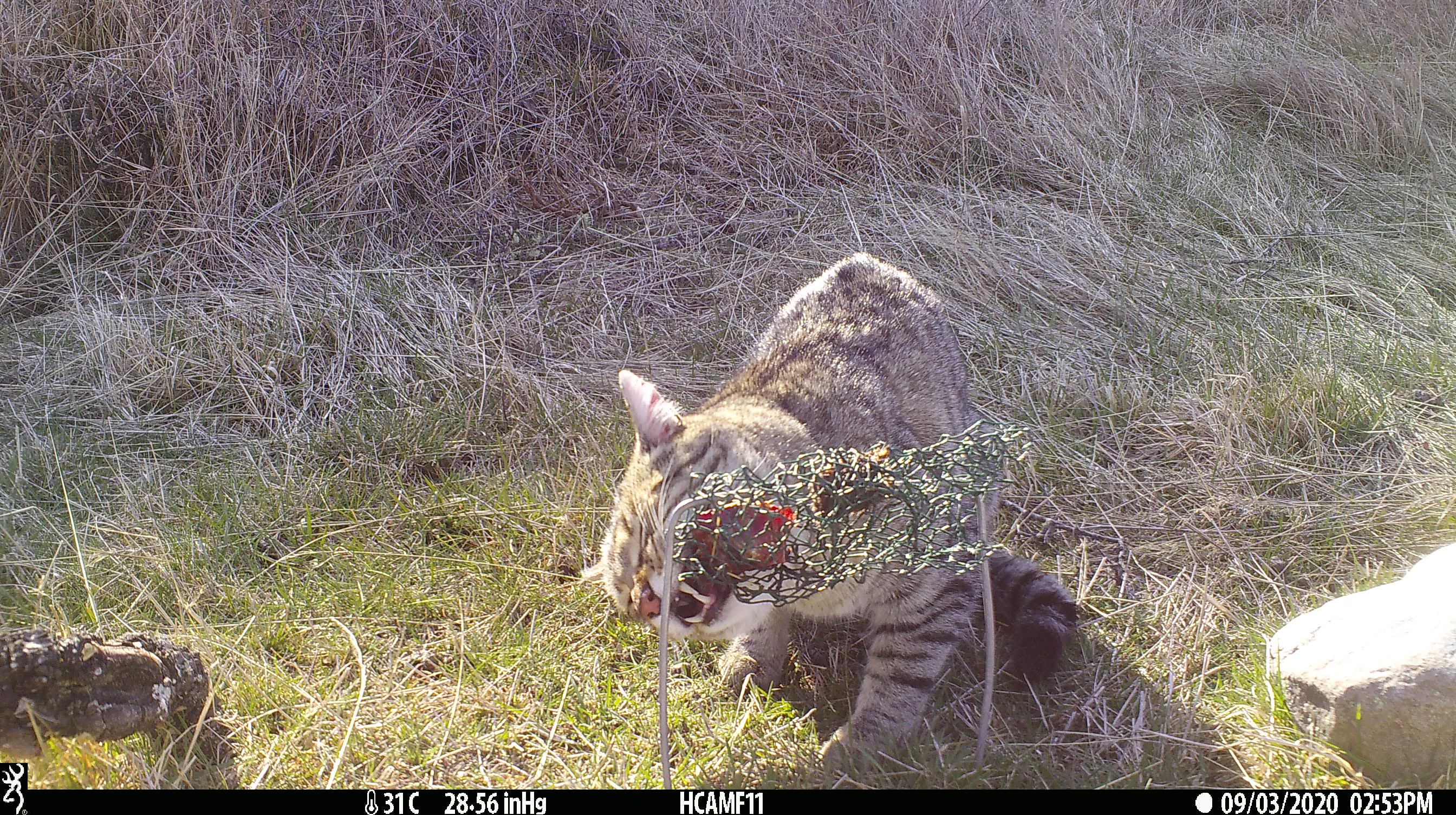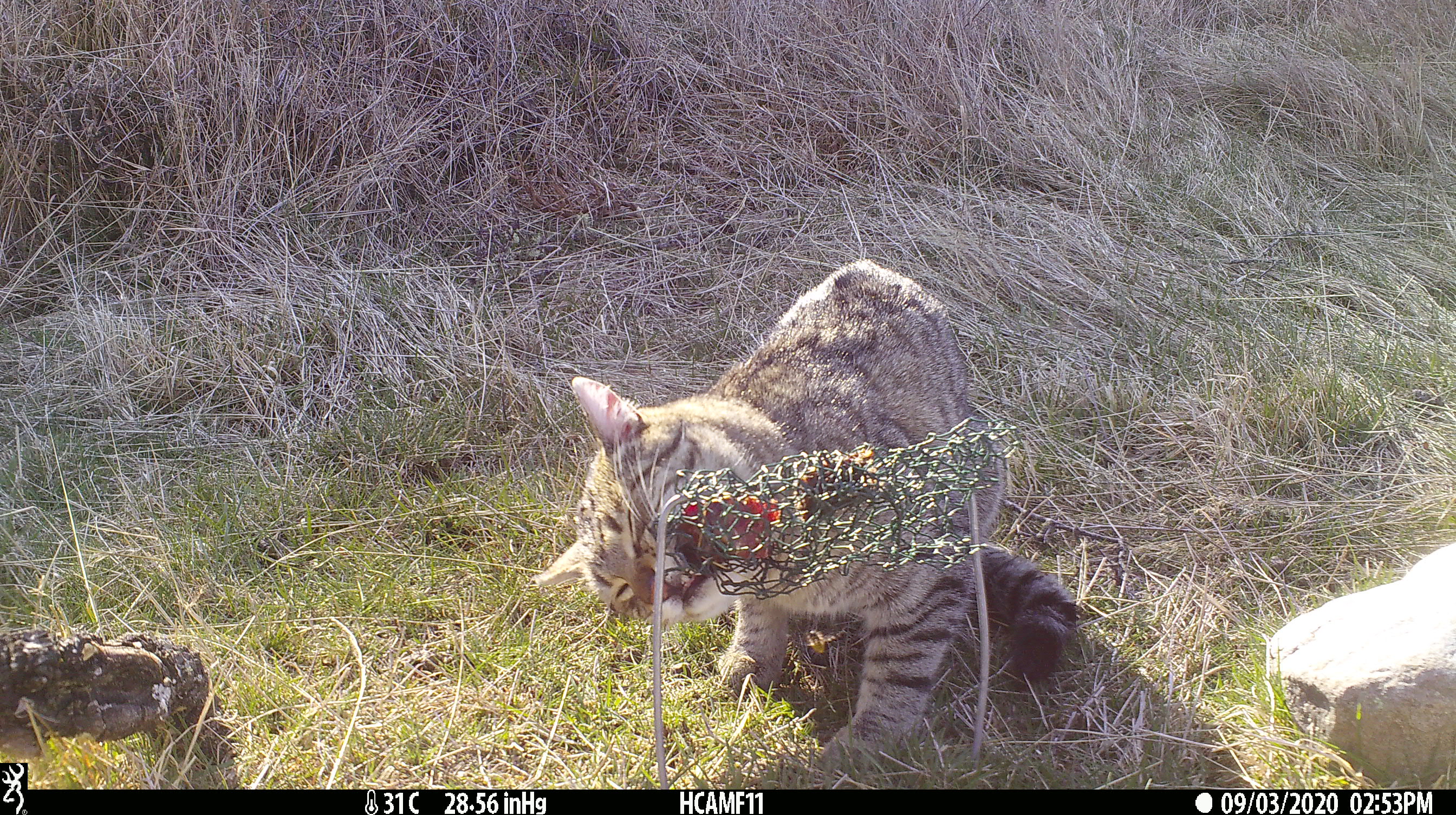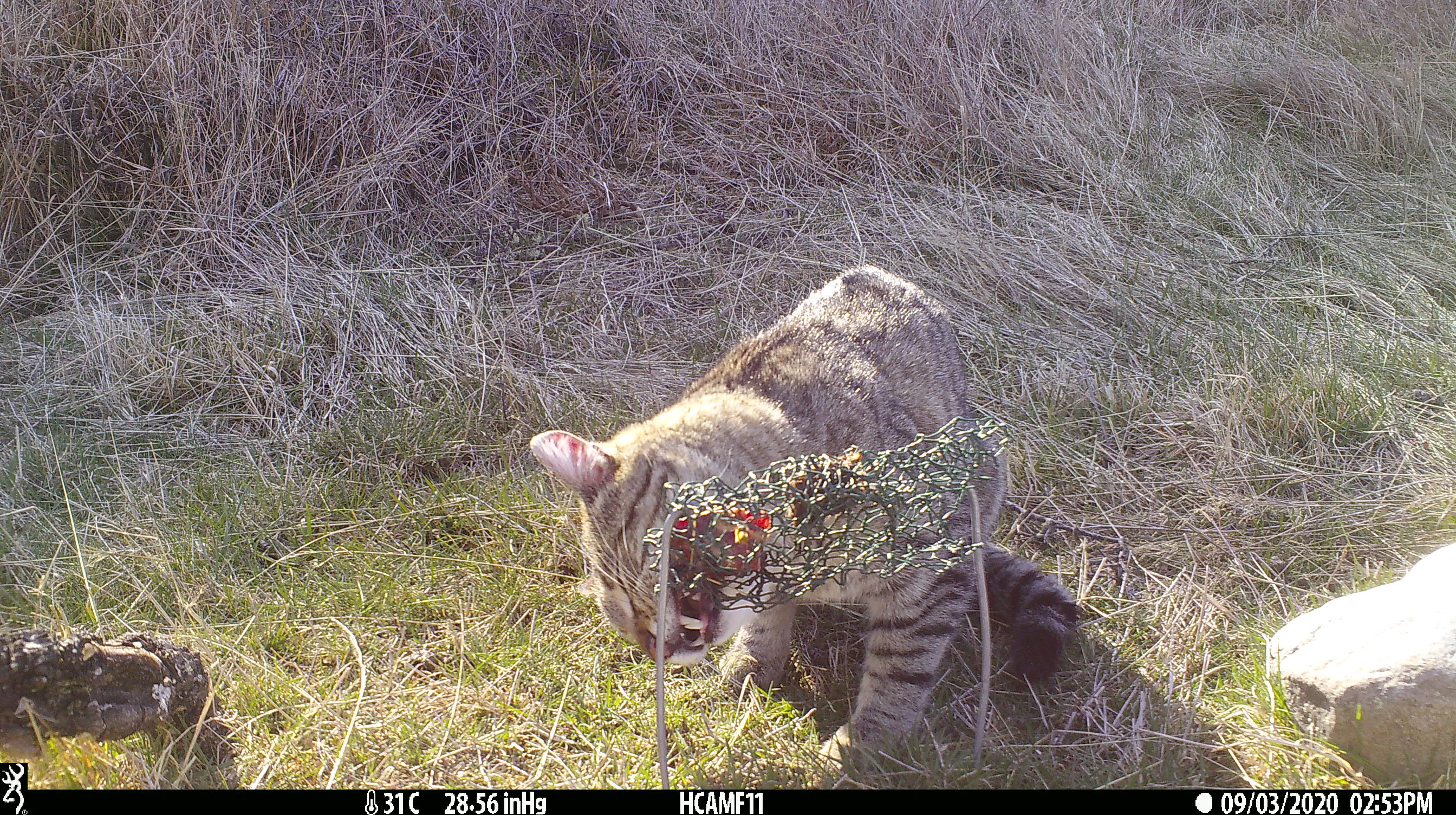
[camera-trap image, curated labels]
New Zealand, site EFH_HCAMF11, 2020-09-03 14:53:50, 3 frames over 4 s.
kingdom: Animalia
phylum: Chordata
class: Mammalia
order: Carnivora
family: Felidae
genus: Felis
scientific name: Felis catus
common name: domestic cat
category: cat